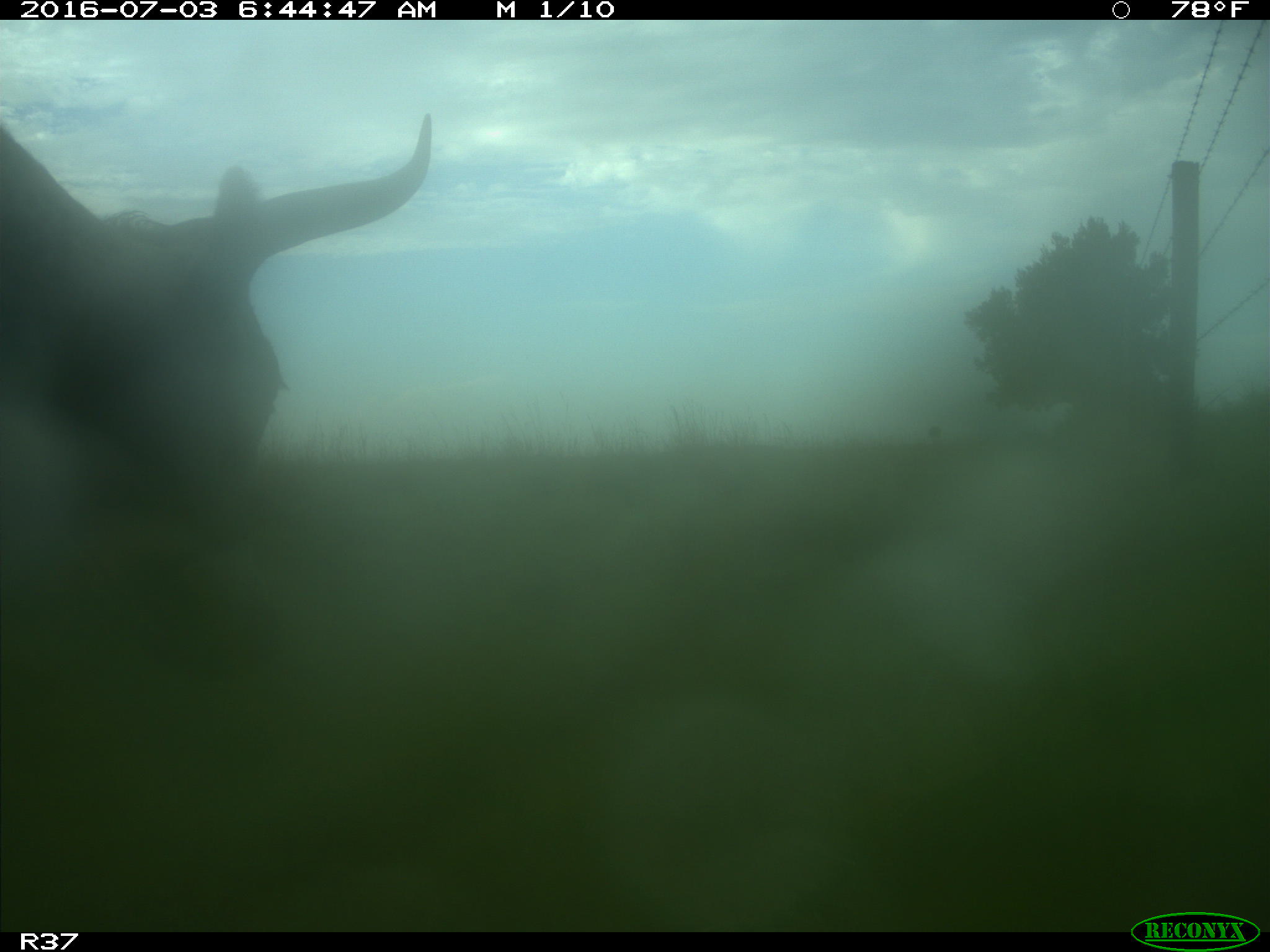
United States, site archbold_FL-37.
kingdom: Animalia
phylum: Chordata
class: Mammalia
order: Artiodactyla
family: Bovidae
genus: Bos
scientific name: Bos taurus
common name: domestic cow